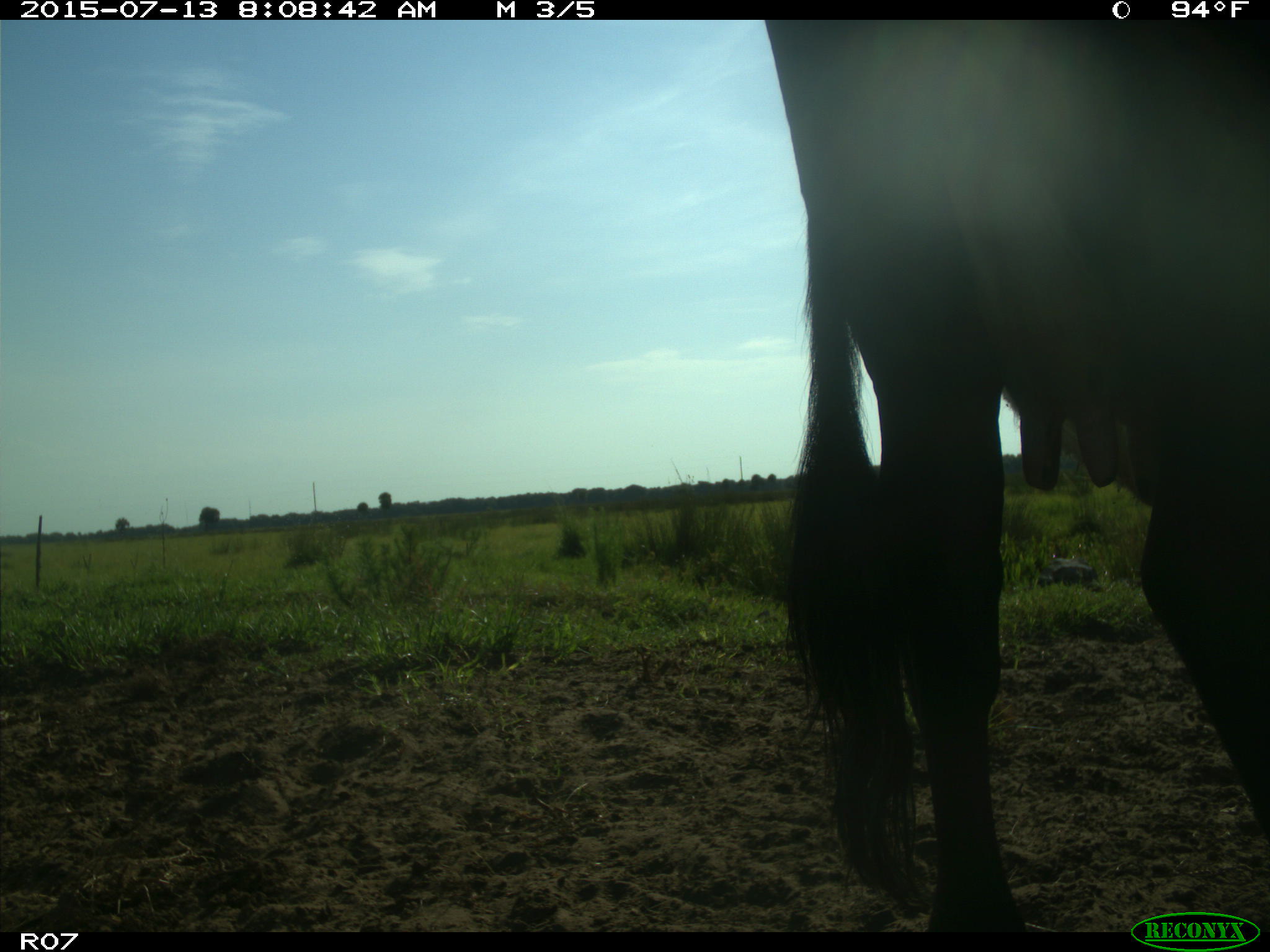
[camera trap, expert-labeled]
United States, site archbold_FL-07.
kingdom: Animalia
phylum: Chordata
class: Mammalia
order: Artiodactyla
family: Bovidae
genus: Bos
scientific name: Bos taurus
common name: domestic cow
Bos taurus (domestic cow).